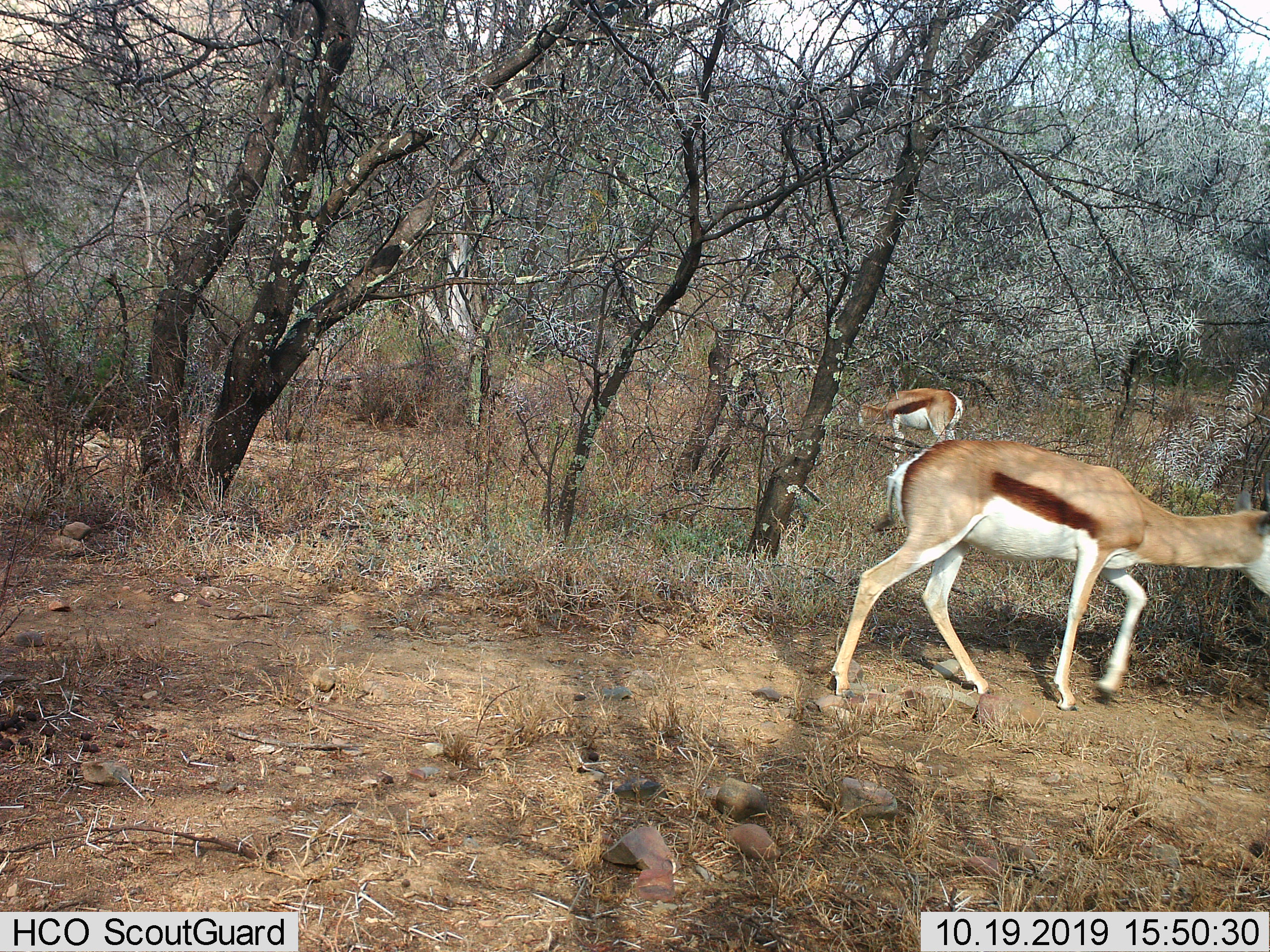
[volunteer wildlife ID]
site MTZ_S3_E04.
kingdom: Animalia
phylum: Chordata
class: Mammalia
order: Artiodactyla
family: Bovidae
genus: Antidorcas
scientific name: Antidorcas marsupialis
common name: springbok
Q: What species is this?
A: Springbok (Antidorcas marsupialis).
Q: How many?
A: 2.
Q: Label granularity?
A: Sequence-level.